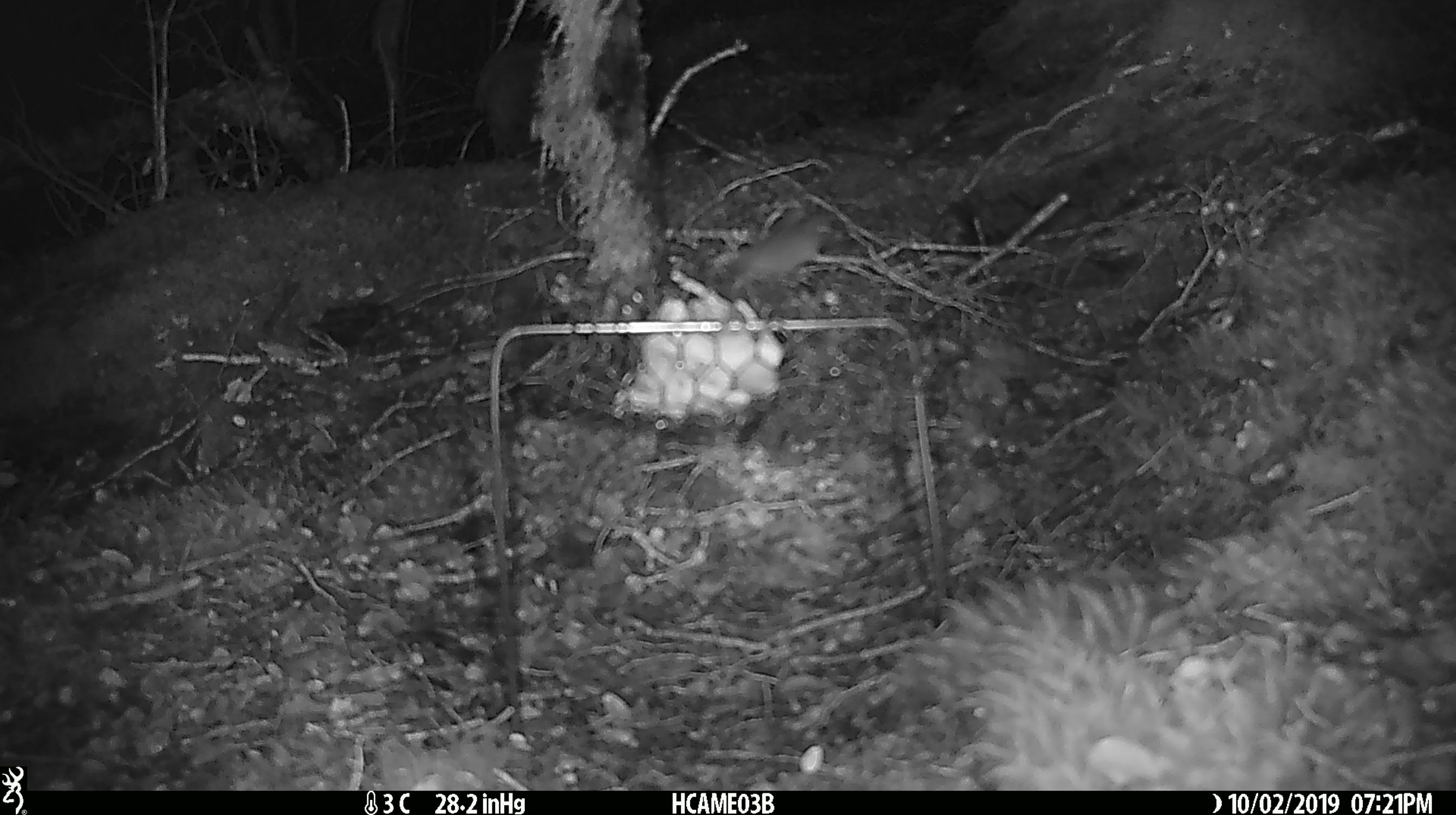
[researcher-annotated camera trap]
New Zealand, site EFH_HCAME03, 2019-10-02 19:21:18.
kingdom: Animalia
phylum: Chordata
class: Mammalia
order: Rodentia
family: Muridae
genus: Mus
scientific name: Mus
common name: mouse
Mouse (Mus).